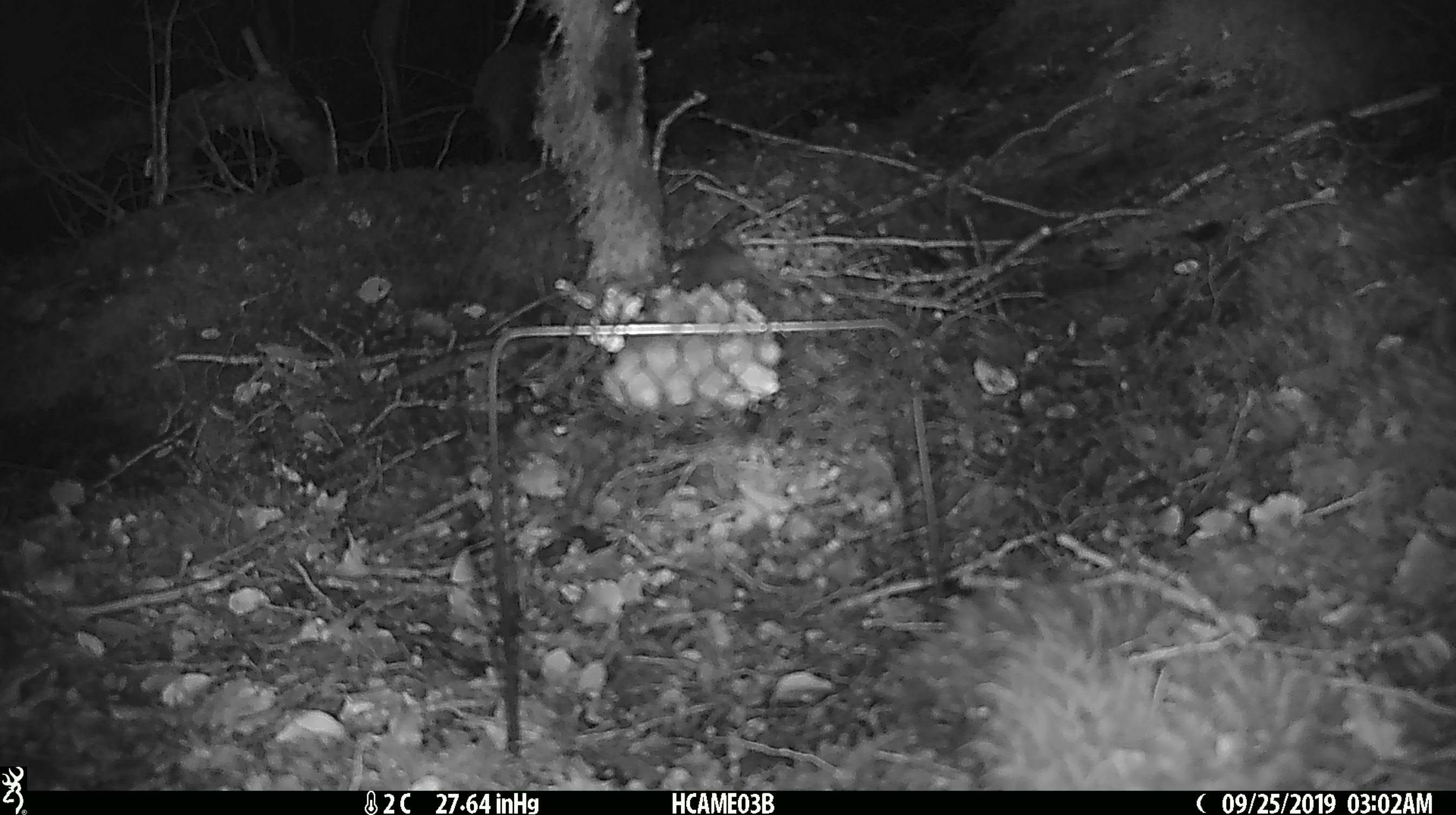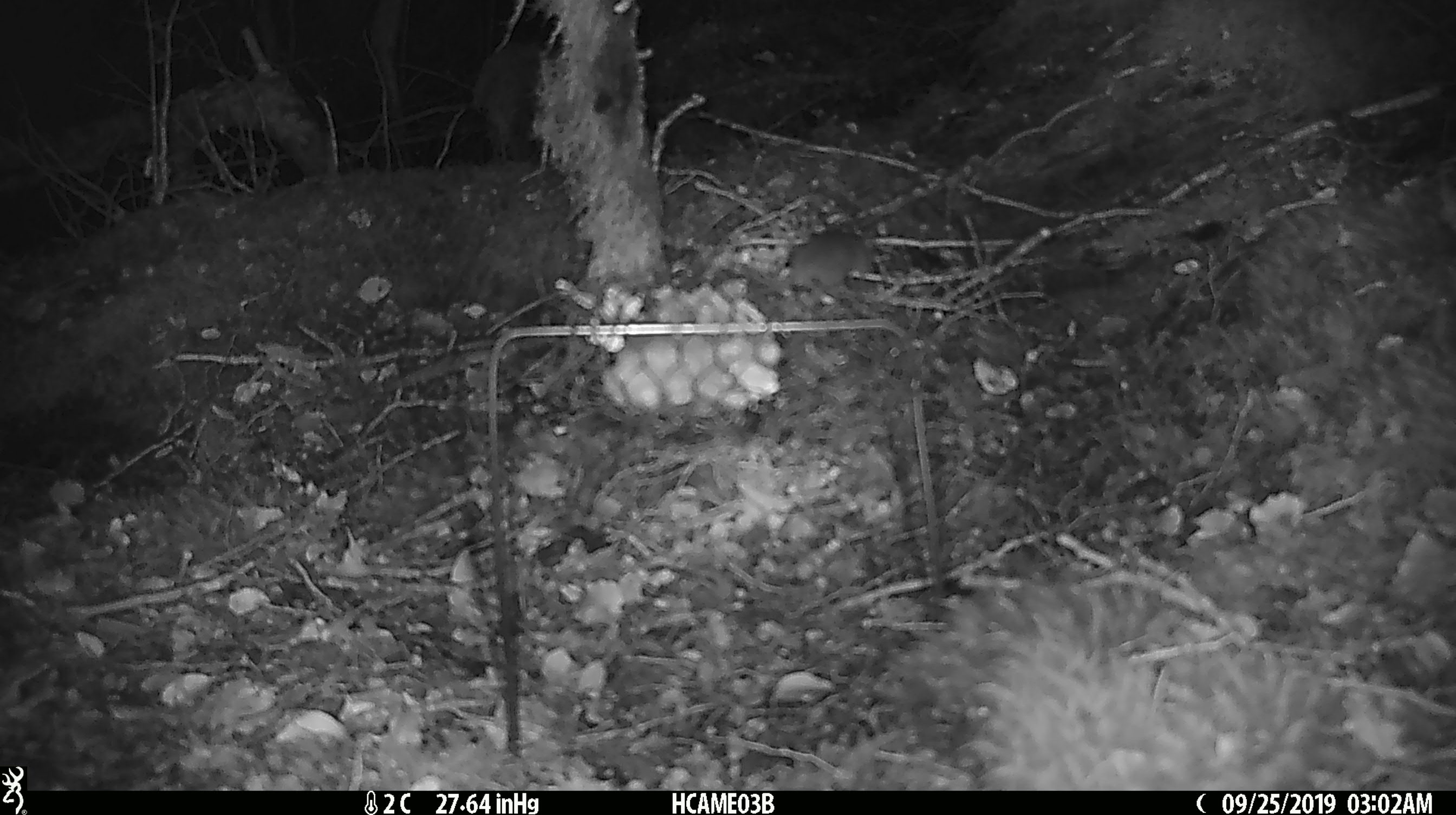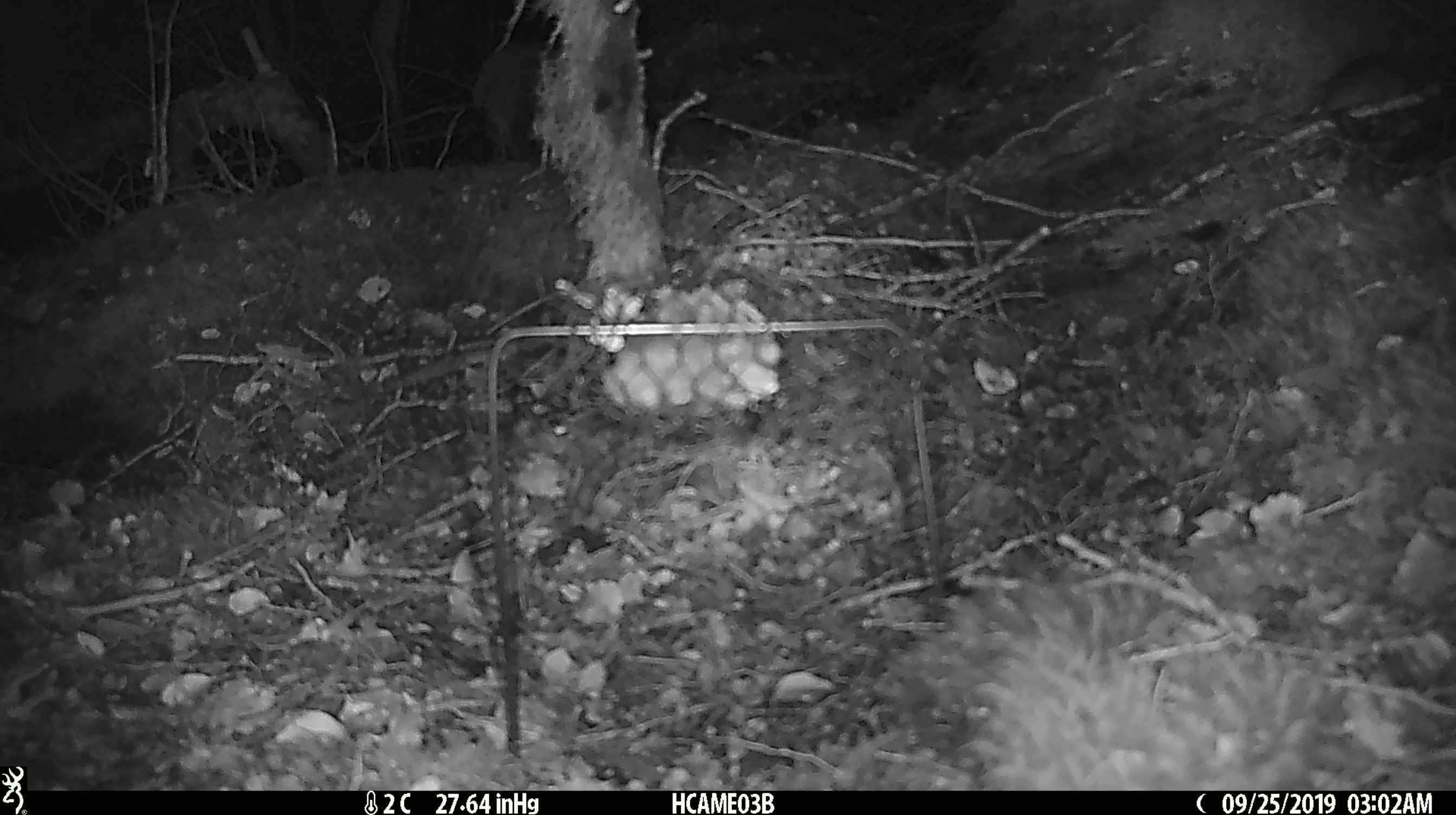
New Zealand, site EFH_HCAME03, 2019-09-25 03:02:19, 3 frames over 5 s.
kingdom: Animalia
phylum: Chordata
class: Mammalia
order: Rodentia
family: Muridae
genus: Mus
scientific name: Mus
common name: mouse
Mouse (Mus).